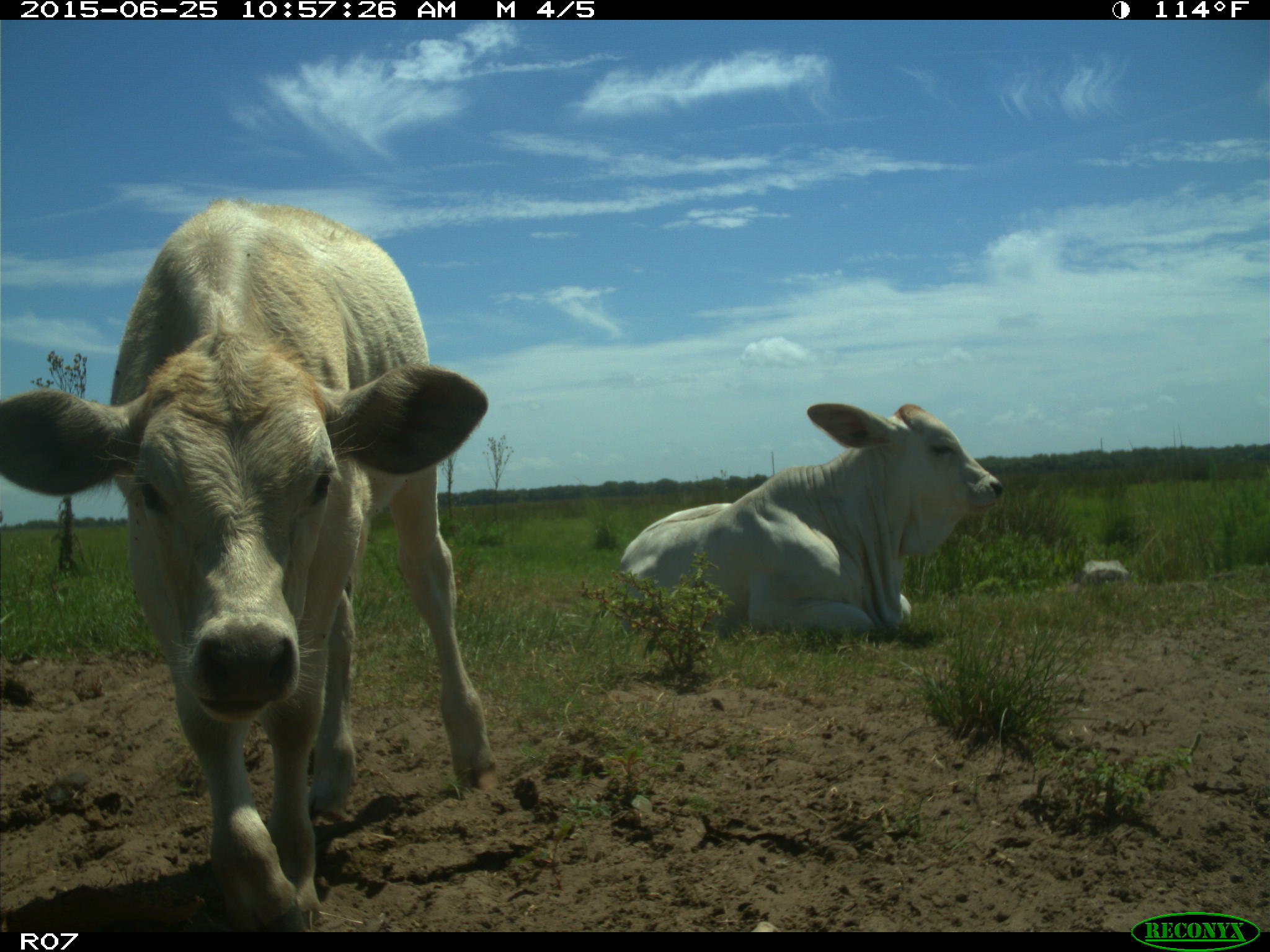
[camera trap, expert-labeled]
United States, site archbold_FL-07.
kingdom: Animalia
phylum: Chordata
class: Mammalia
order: Artiodactyla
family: Bovidae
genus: Bos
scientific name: Bos taurus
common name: domestic cow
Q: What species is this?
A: Bos taurus (domestic cow).